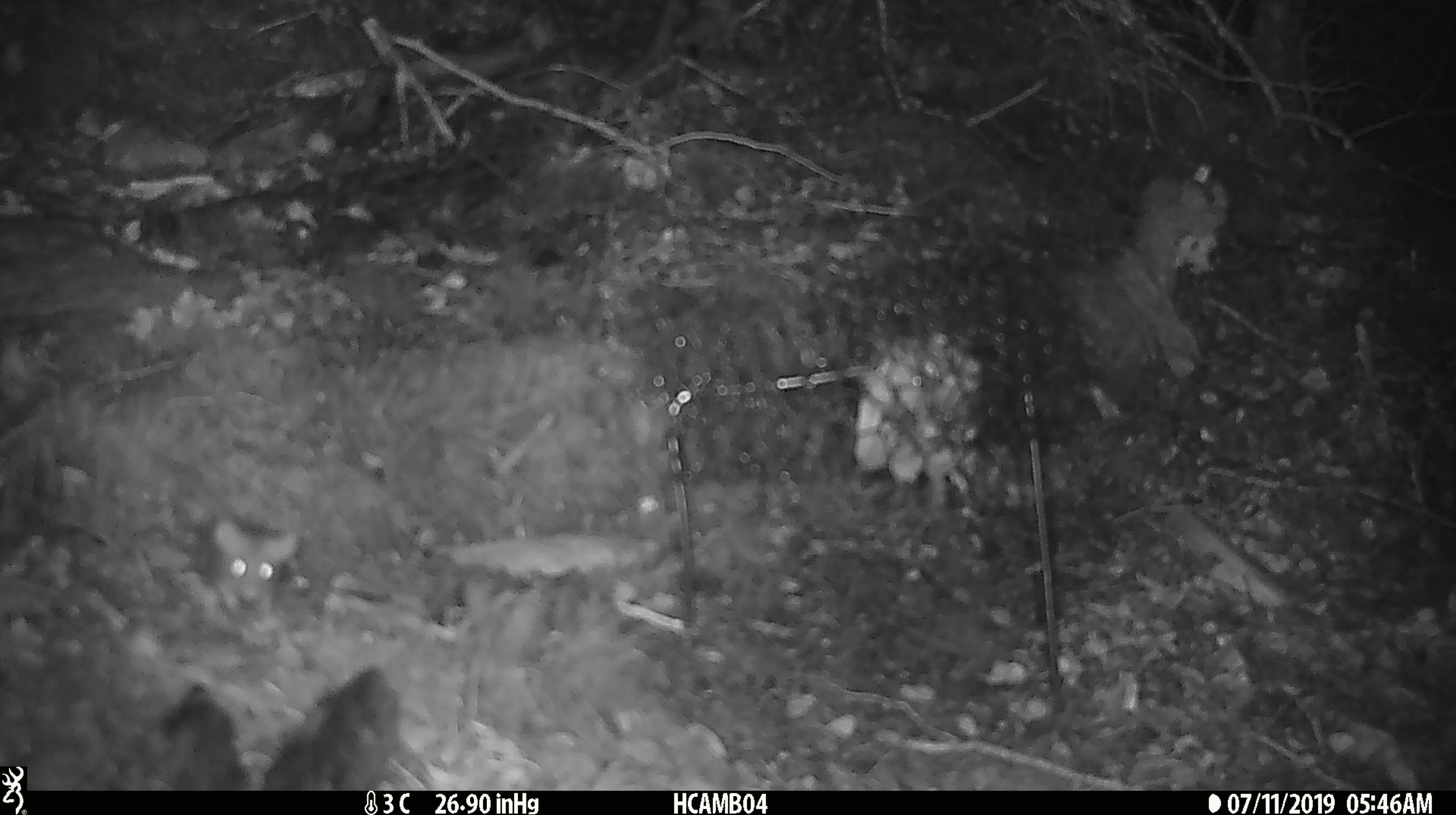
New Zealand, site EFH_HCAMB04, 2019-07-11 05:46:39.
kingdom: Animalia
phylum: Chordata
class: Mammalia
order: Rodentia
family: Muridae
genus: Mus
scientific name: Mus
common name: mouse